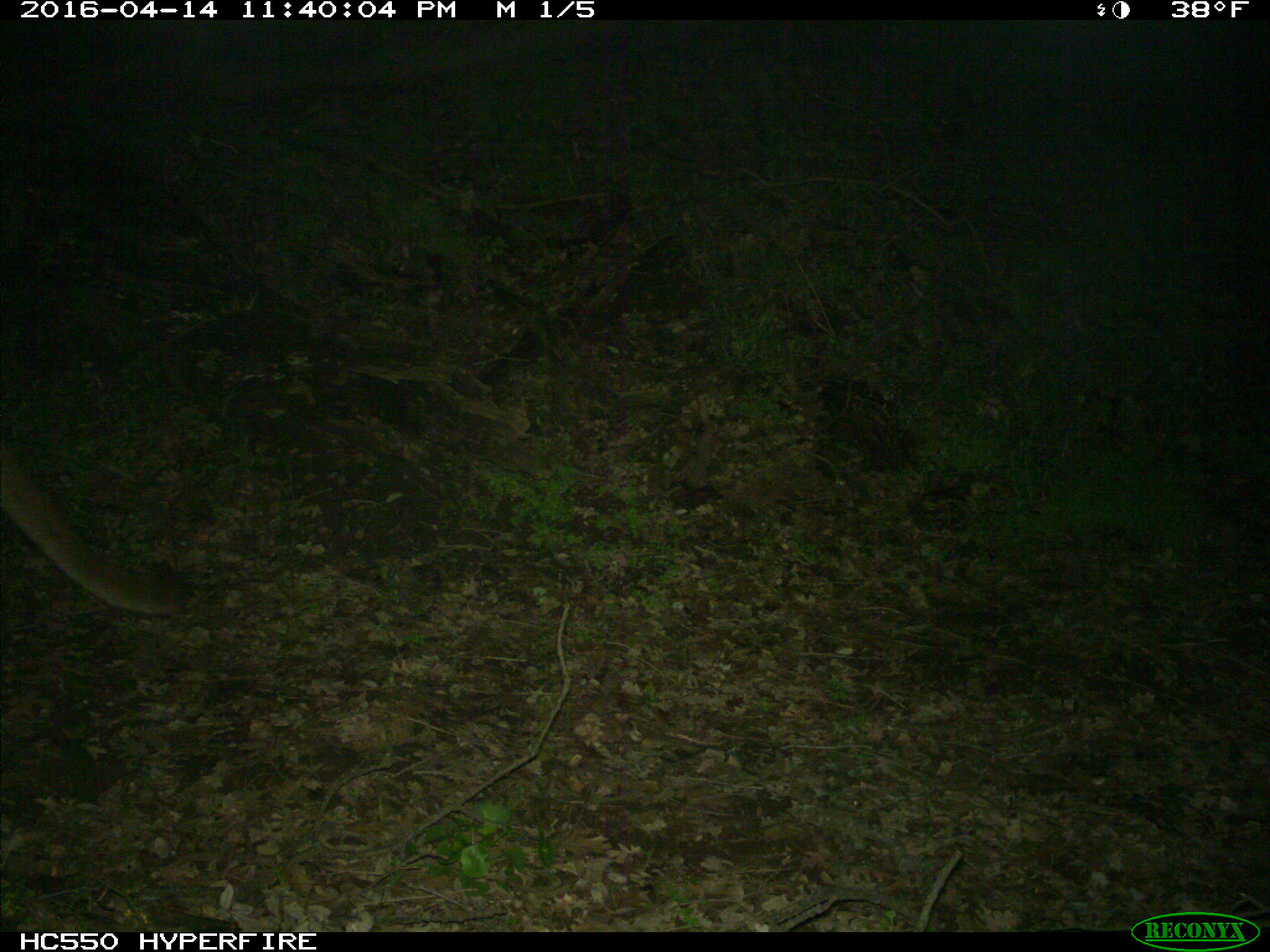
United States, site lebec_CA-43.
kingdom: Animalia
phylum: Chordata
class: Mammalia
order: Carnivora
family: Felidae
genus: Puma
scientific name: Puma concolor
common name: mountain lion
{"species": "Puma concolor (mountain lion)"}